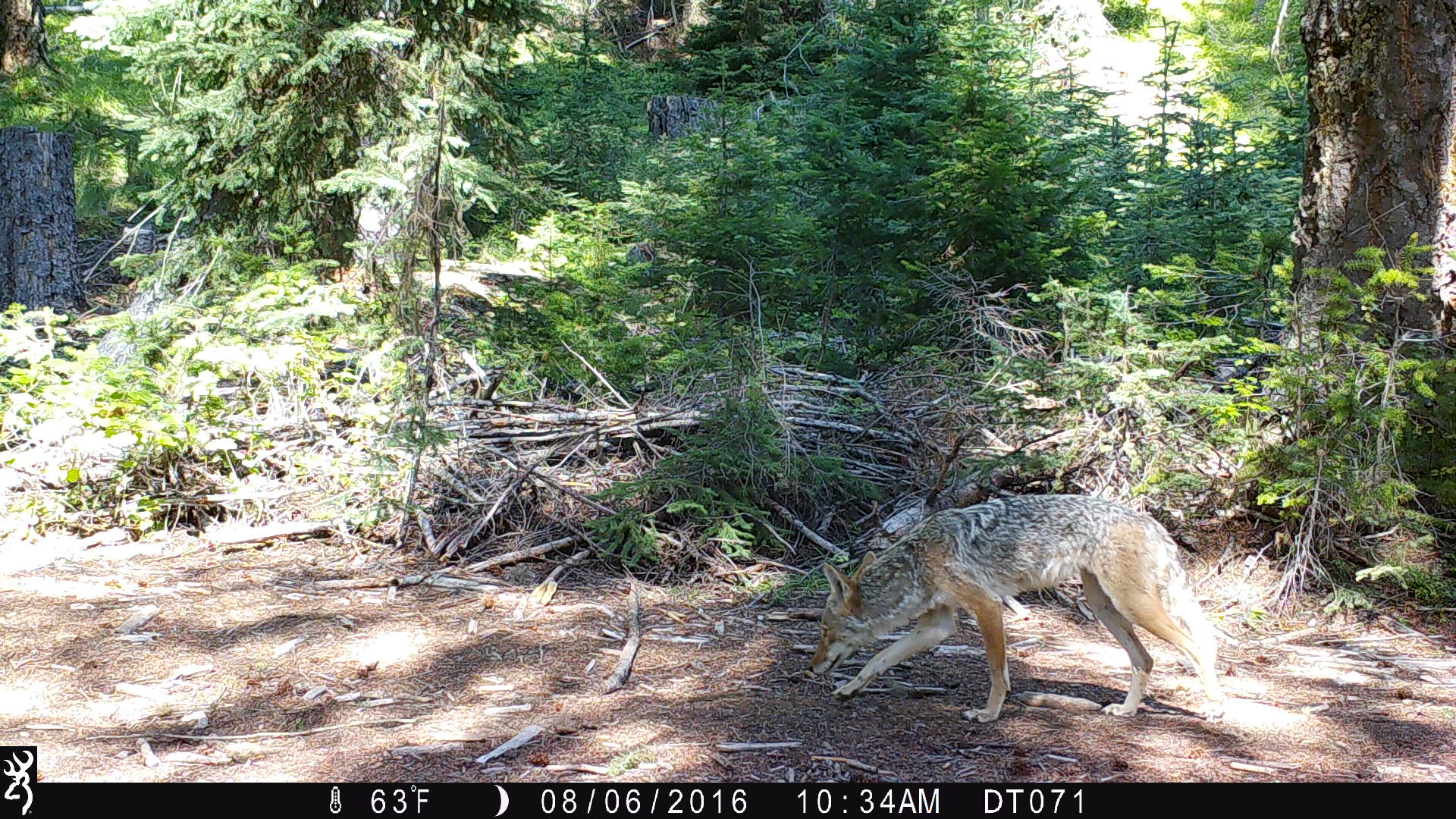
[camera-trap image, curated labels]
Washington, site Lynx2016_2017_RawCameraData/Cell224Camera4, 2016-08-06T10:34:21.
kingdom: Animalia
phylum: Chordata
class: Mammalia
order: Carnivora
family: Canidae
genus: Canis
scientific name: Canis latrans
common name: coyote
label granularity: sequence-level